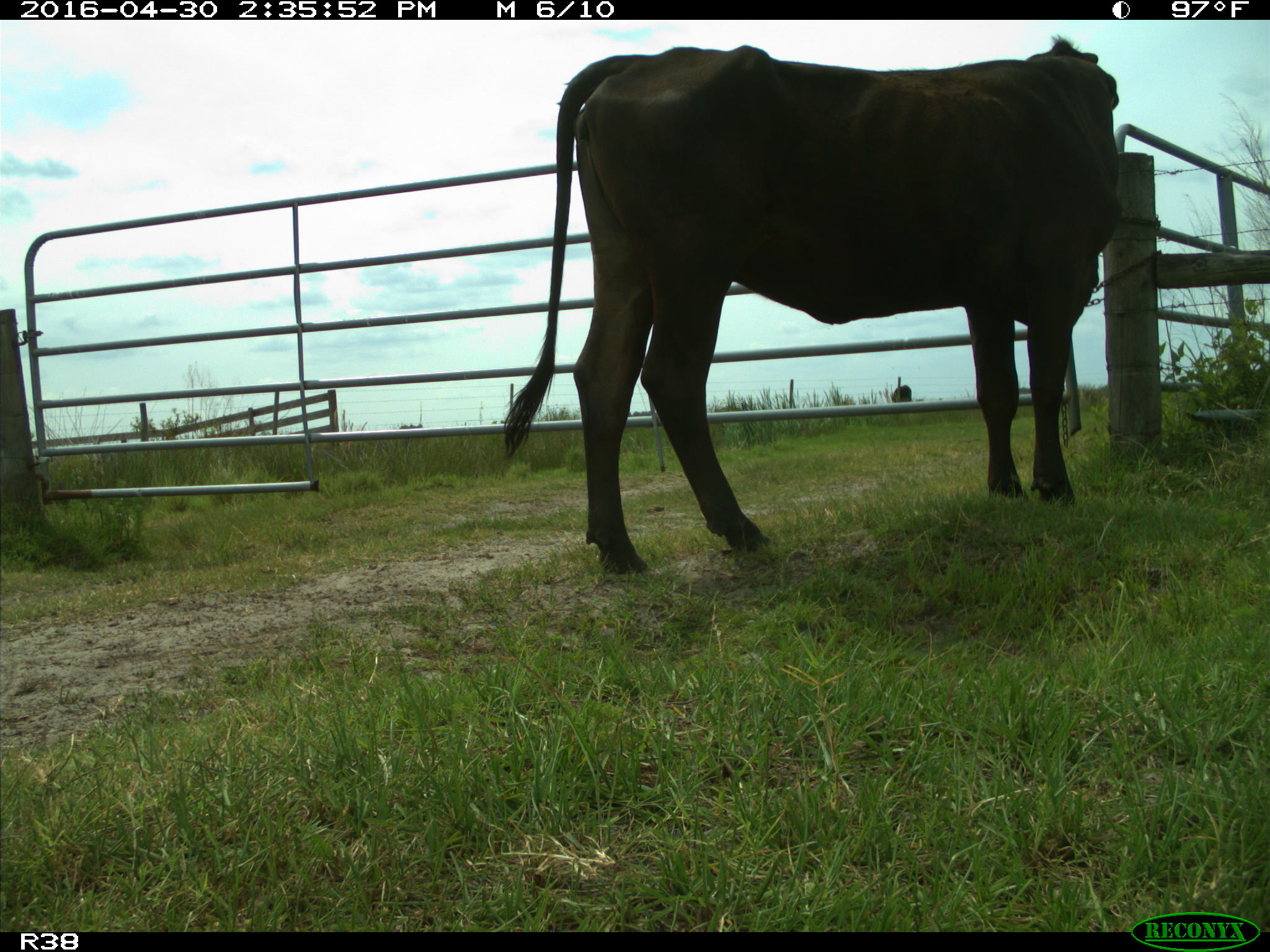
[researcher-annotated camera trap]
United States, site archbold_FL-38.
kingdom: Animalia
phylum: Chordata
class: Mammalia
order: Artiodactyla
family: Bovidae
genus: Bos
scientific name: Bos taurus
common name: domestic cow